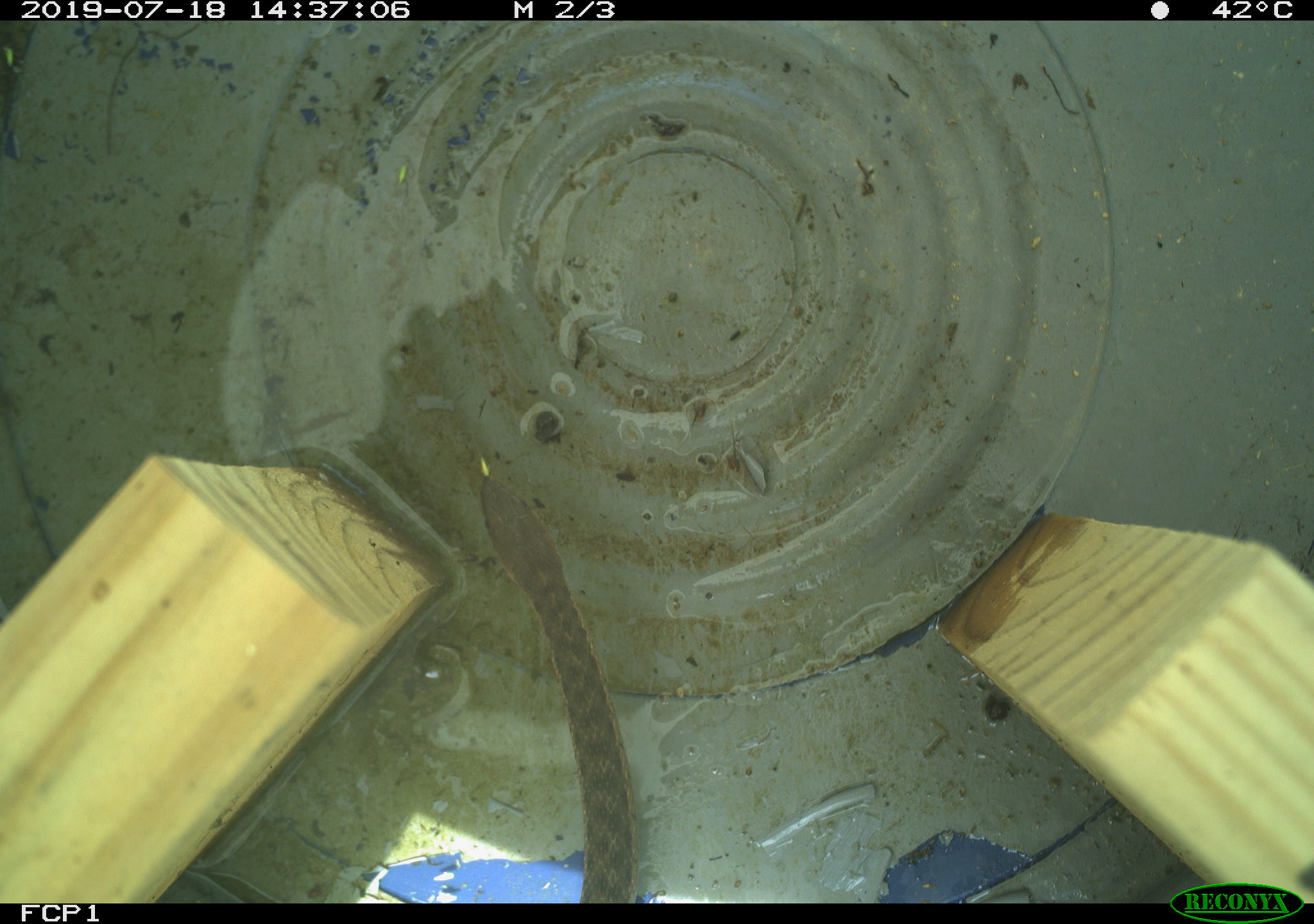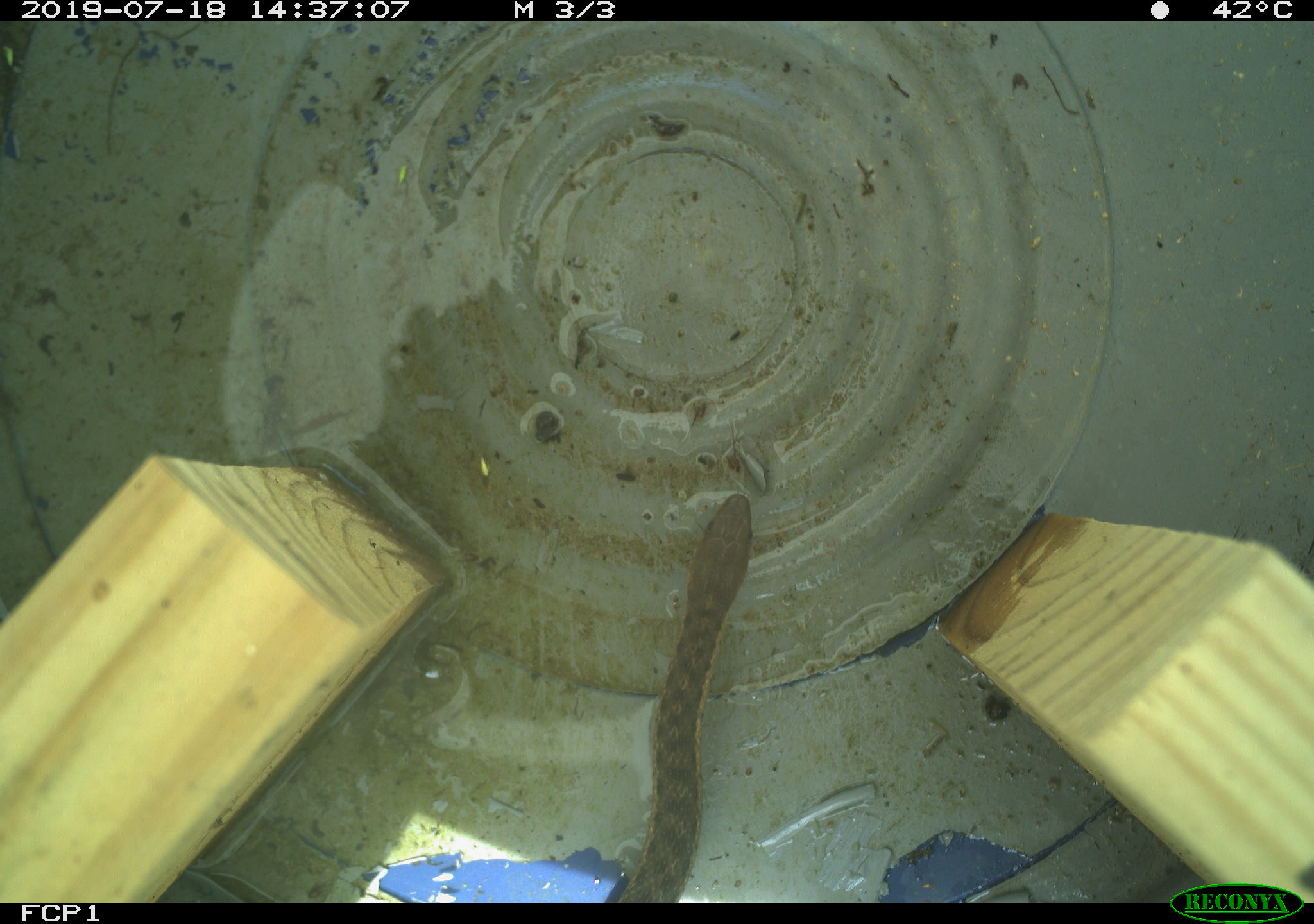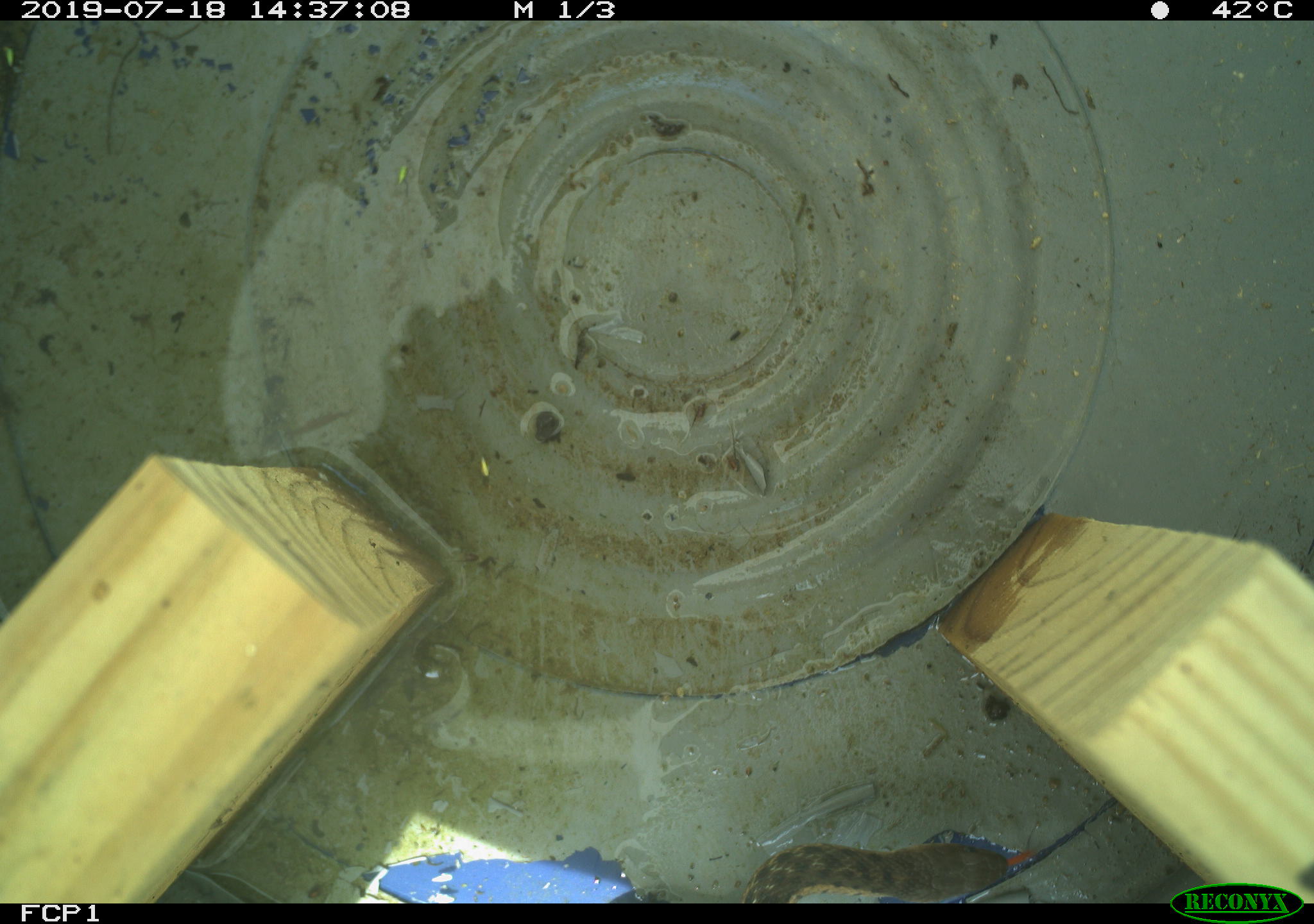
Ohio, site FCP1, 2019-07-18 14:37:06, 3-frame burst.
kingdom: Animalia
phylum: Chordata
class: Reptilia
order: Squamata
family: Colubridae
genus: Thamnophis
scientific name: Thamnophis sirtalis sirtalis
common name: eastern gartersnake